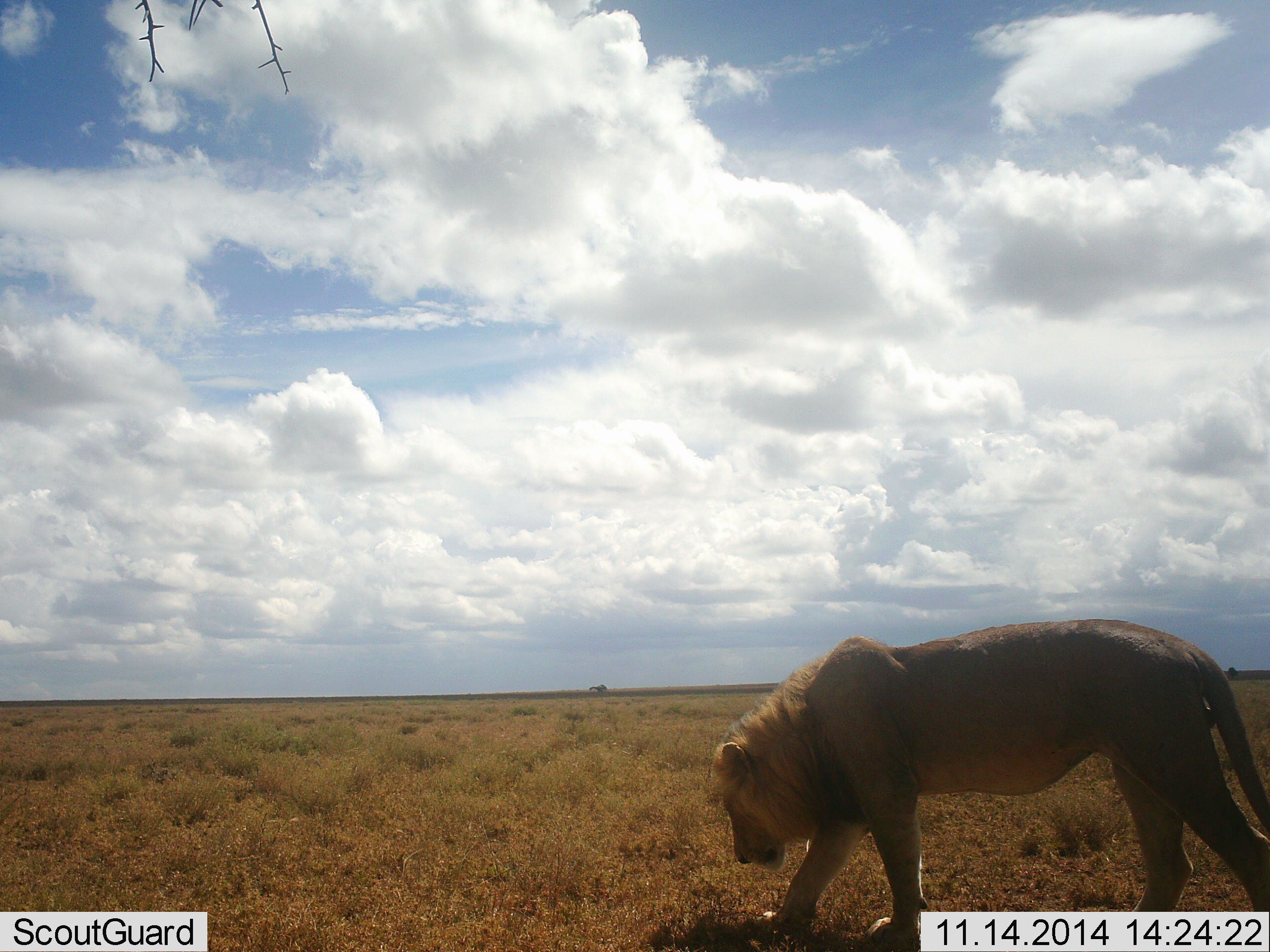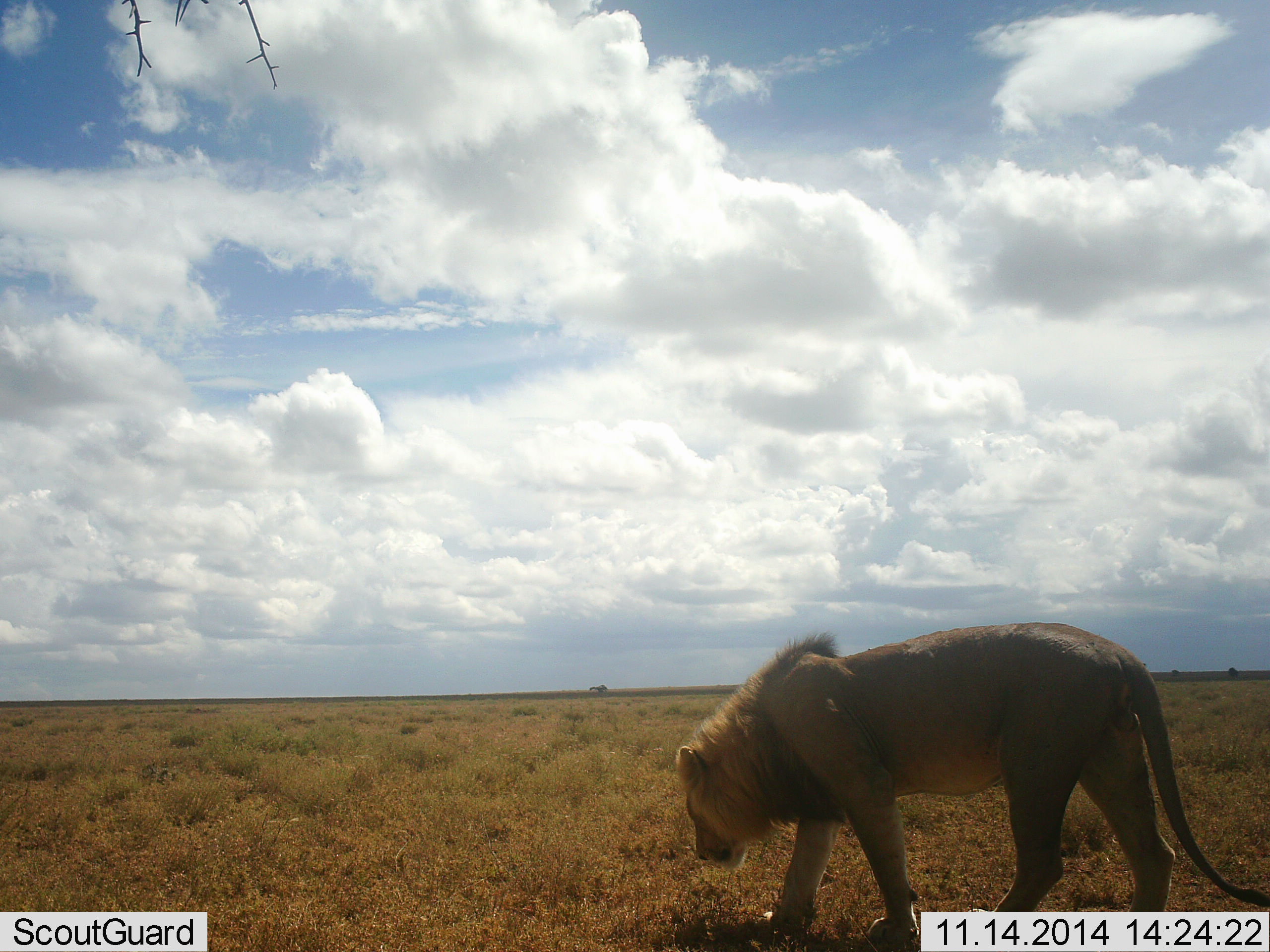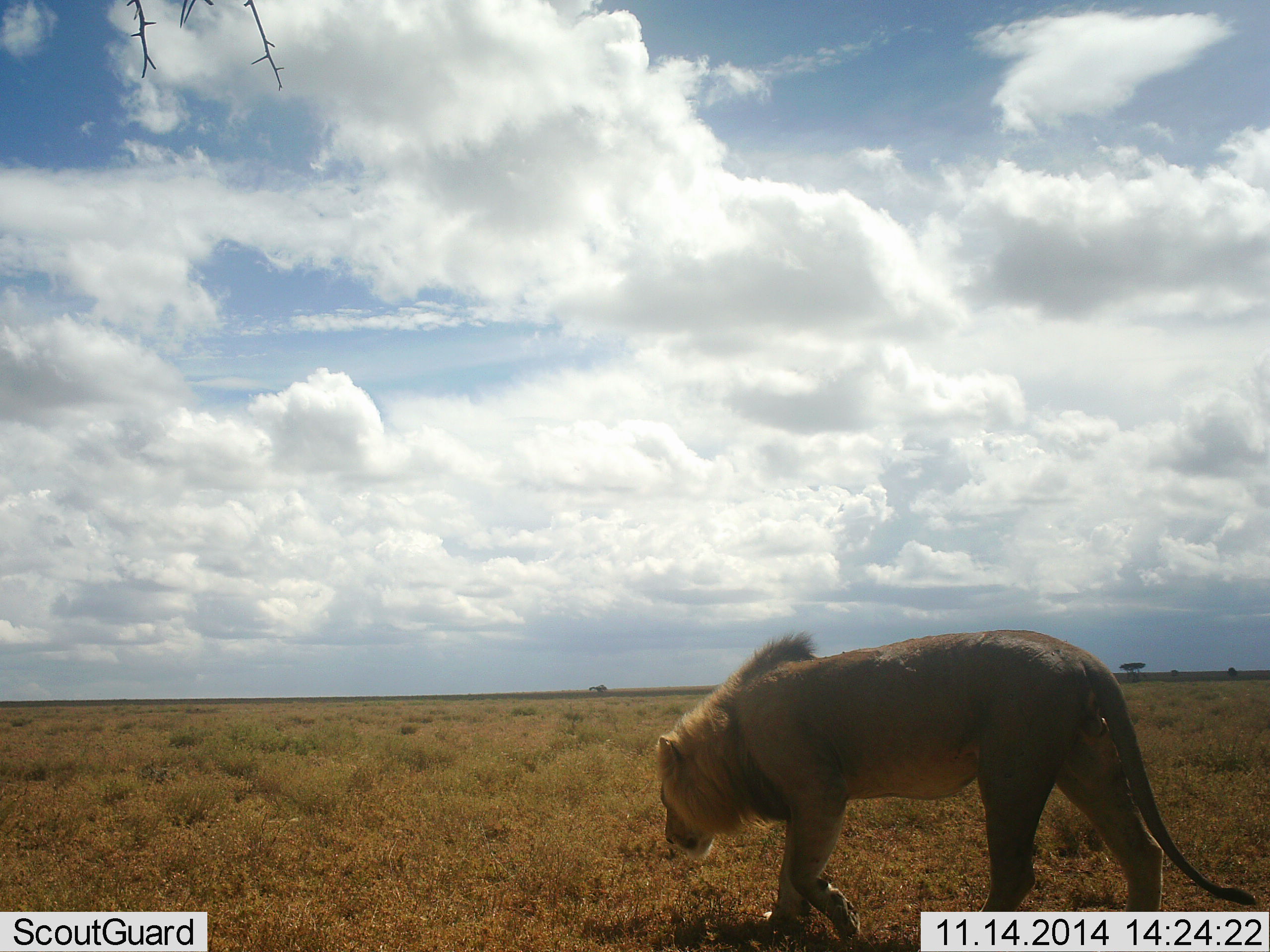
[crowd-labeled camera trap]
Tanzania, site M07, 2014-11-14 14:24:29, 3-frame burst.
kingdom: Animalia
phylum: Chordata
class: Mammalia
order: Carnivora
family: Felidae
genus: Panthera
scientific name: Panthera leo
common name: lion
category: lionmale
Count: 1.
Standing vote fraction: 20%.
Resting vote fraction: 0%.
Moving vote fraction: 90%.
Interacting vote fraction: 0%.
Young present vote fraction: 0%.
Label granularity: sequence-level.